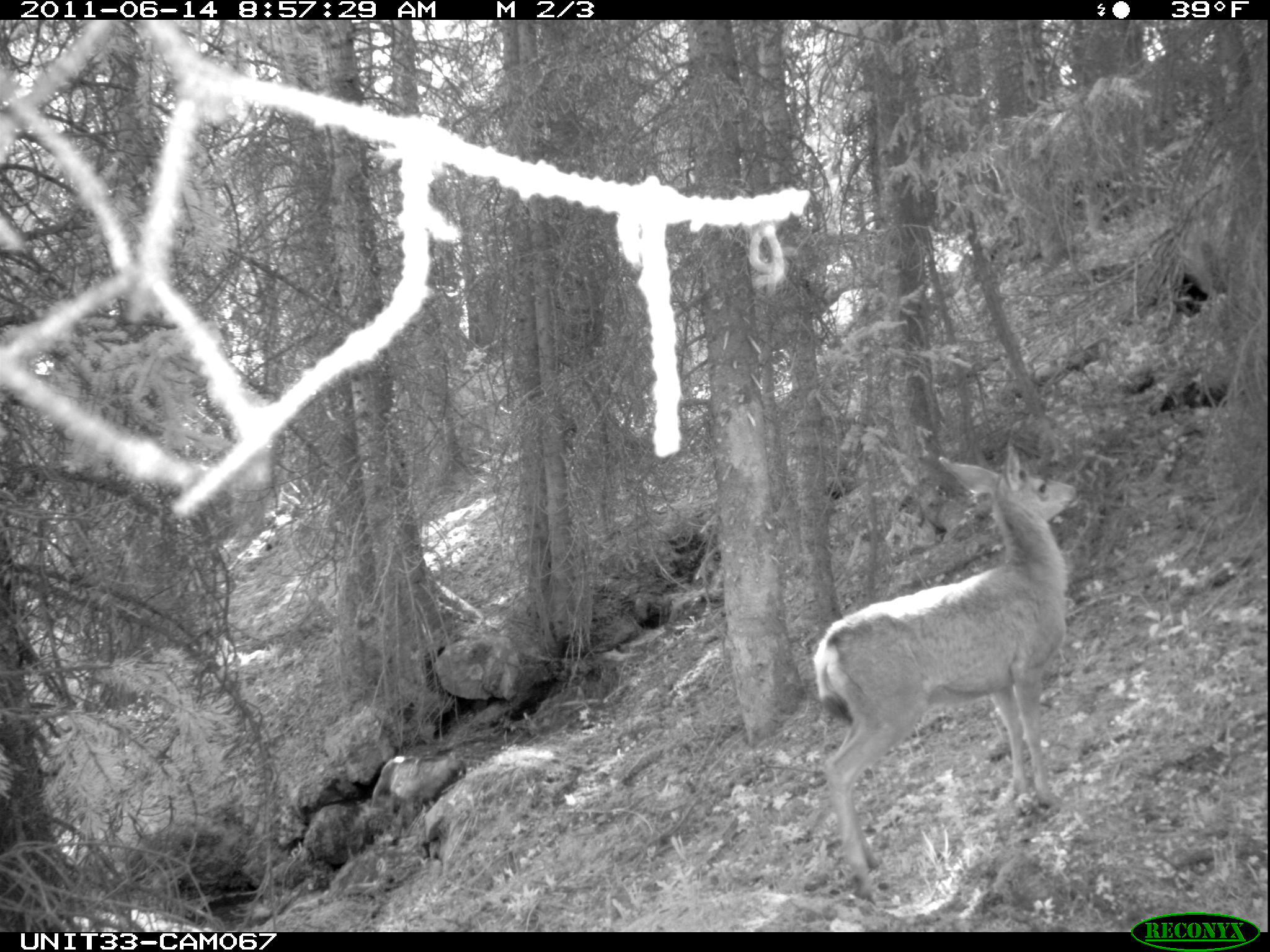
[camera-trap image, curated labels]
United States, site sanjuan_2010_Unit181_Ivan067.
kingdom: Animalia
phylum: Chordata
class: Mammalia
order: Artiodactyla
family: Cervidae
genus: Odocoileus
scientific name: Odocoileus hemionus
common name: mule deer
Odocoileus hemionus (mule deer).